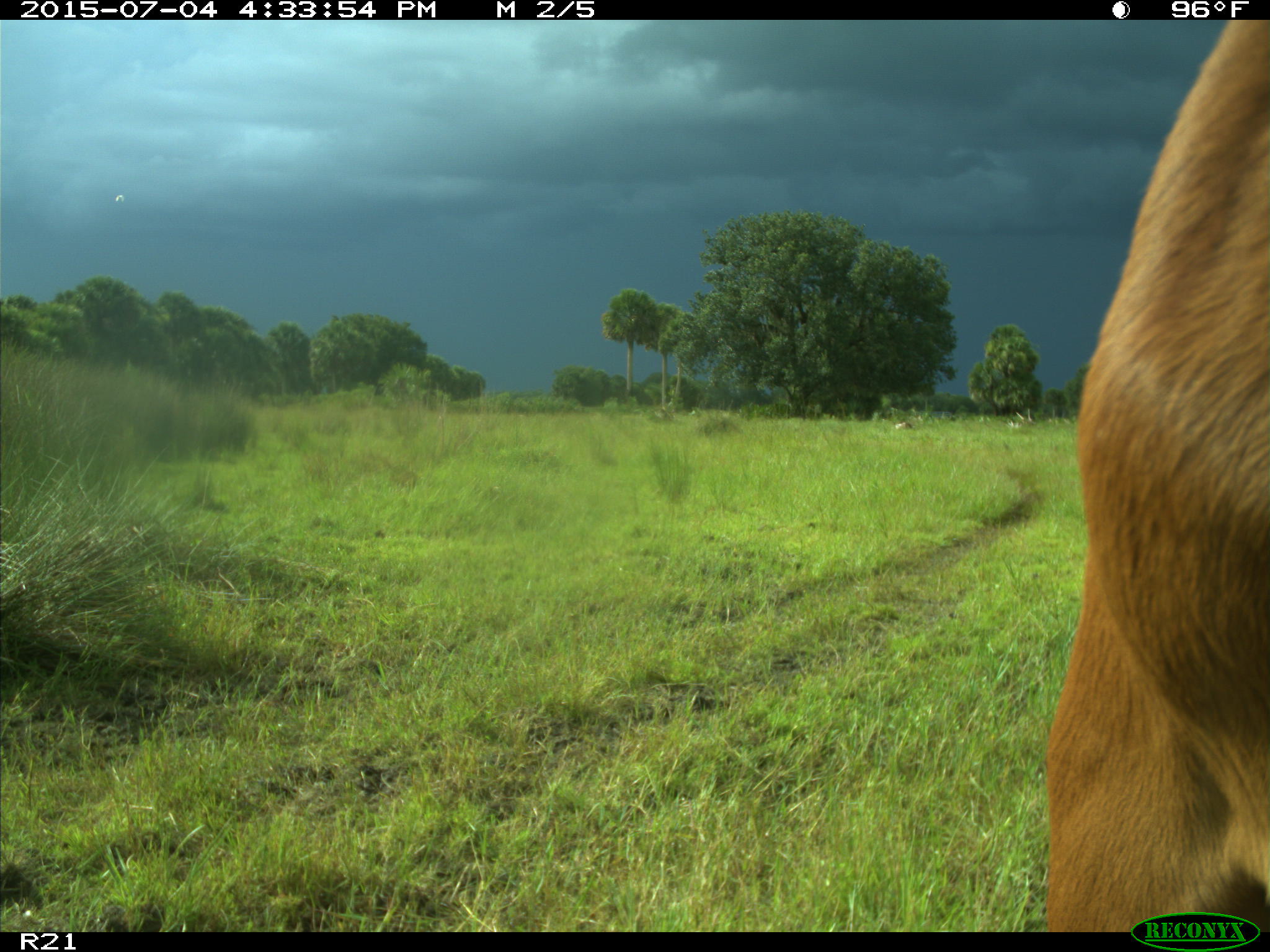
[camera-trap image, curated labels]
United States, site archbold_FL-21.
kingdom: Animalia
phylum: Chordata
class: Mammalia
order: Artiodactyla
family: Bovidae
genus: Bos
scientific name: Bos taurus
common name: domestic cow